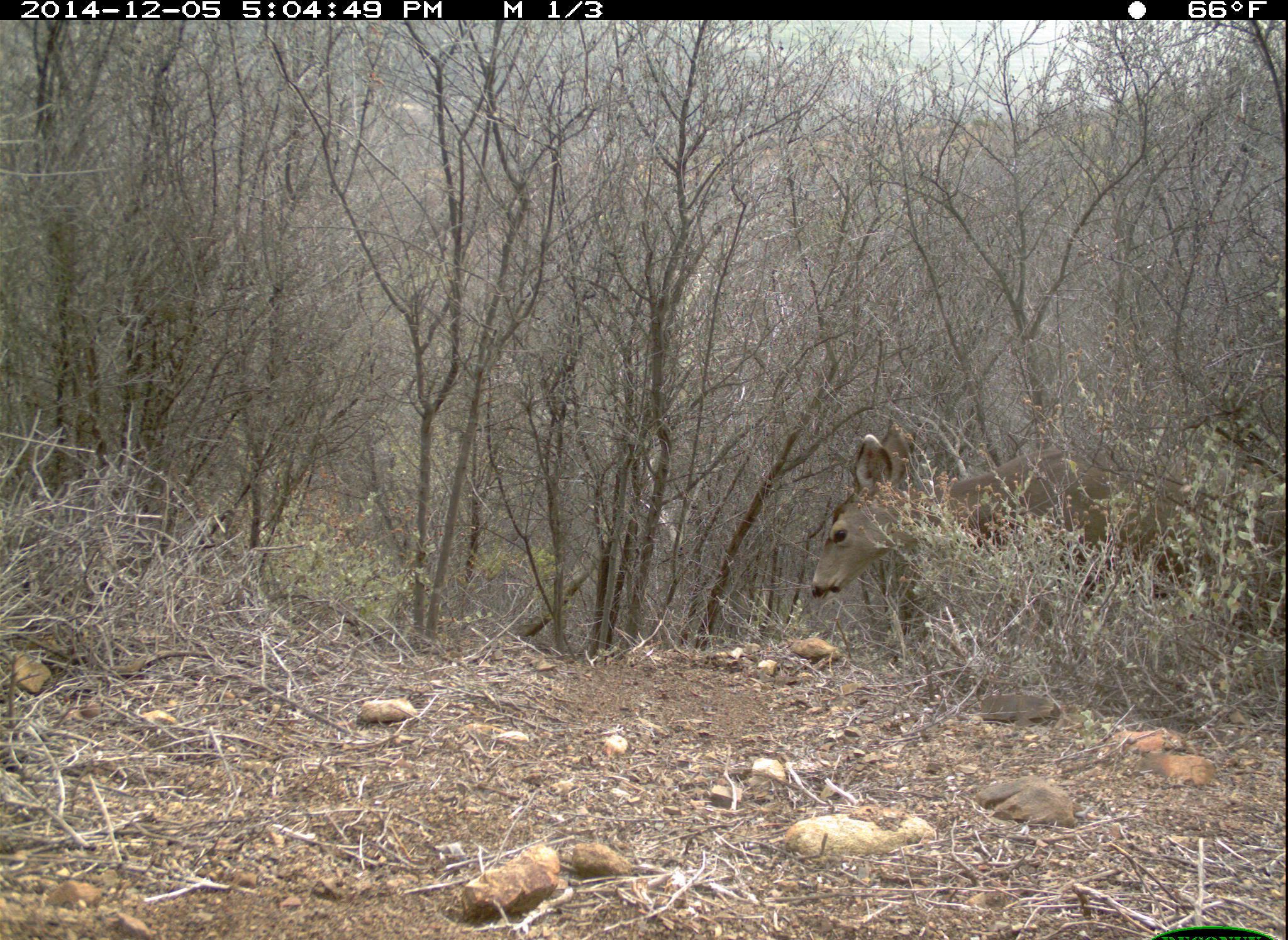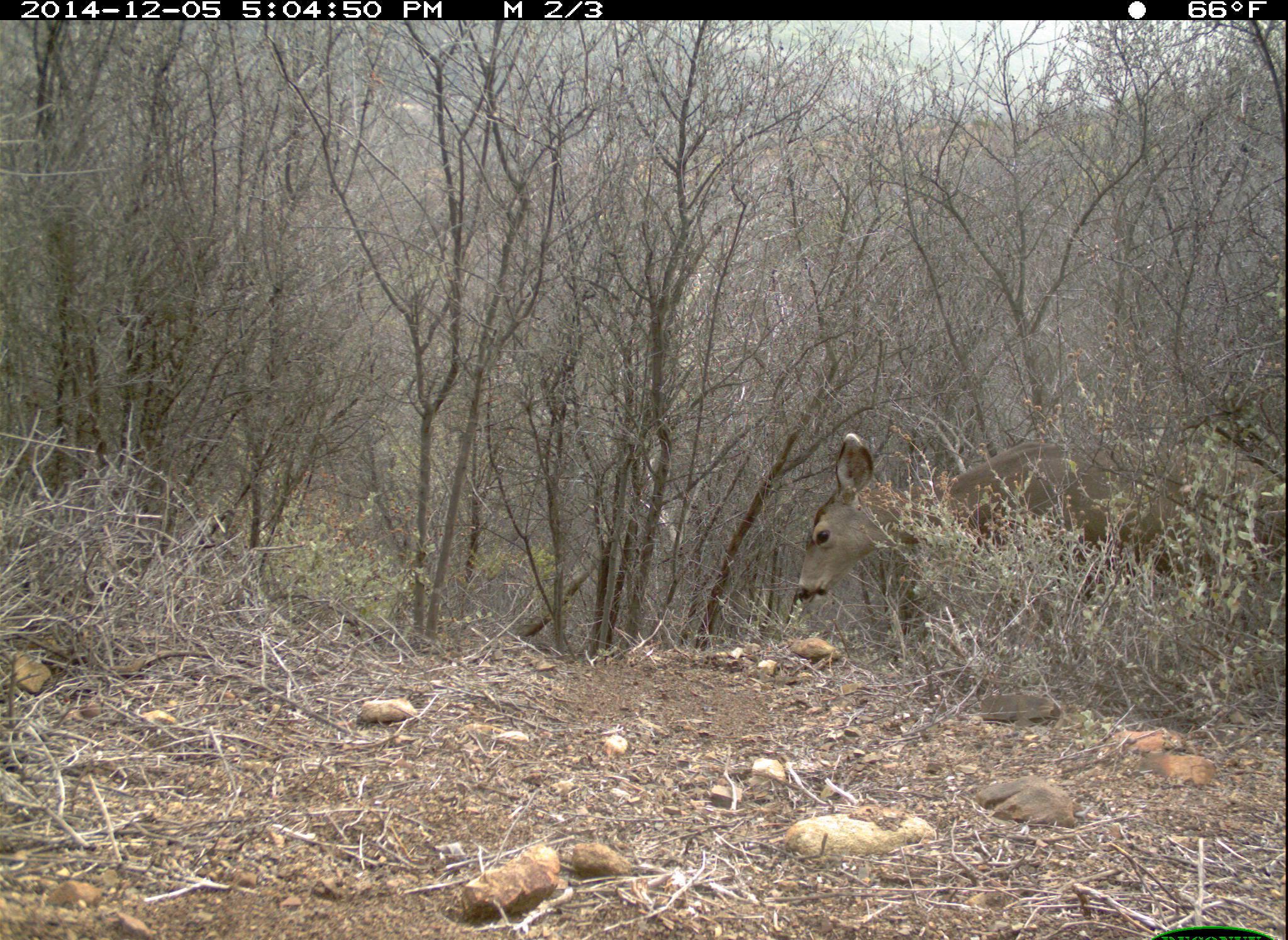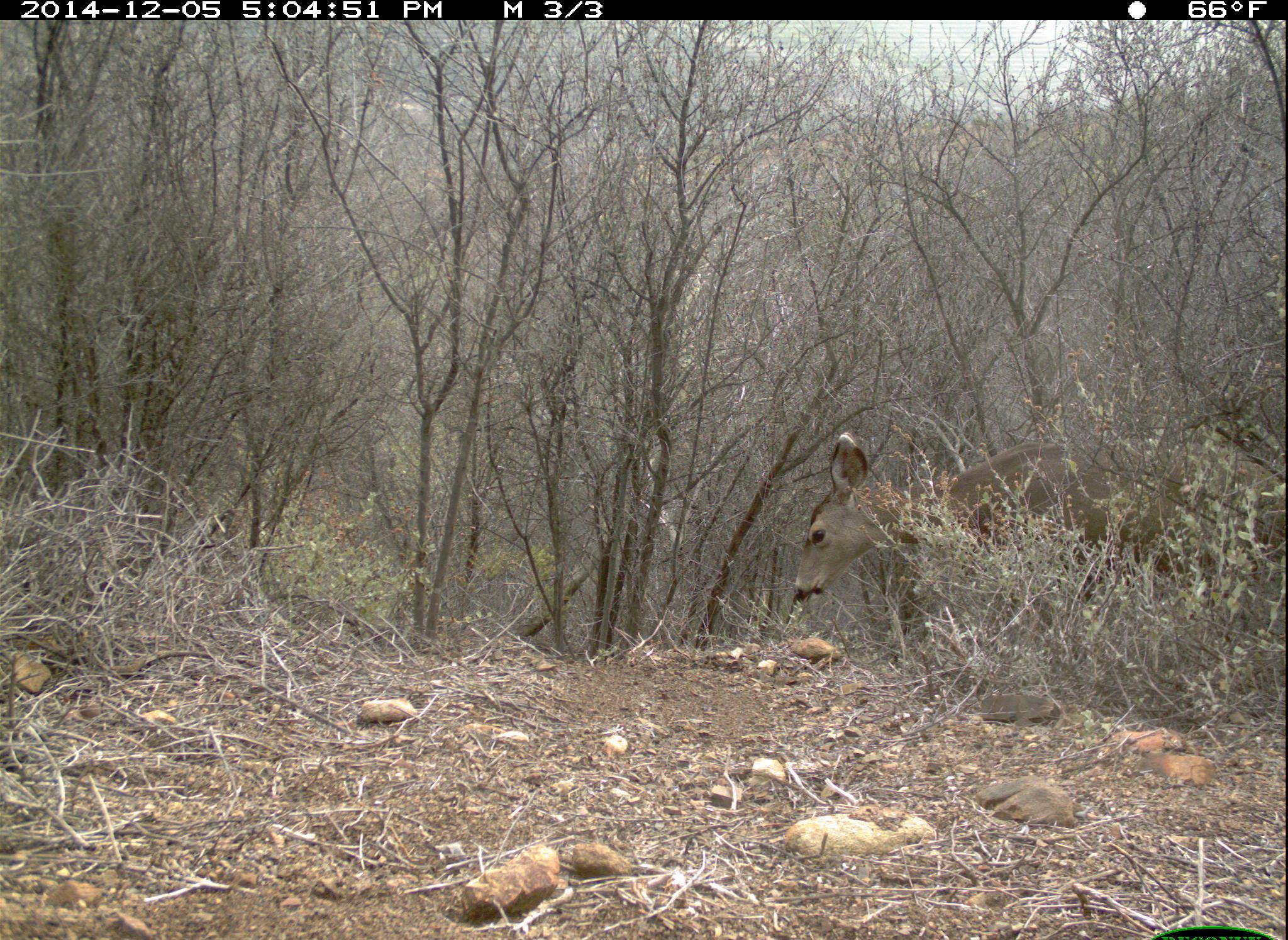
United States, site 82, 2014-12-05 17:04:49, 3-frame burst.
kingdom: Animalia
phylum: Chordata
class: Mammalia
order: Artiodactyla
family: Cervidae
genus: Odocoileus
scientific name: Odocoileus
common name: deer